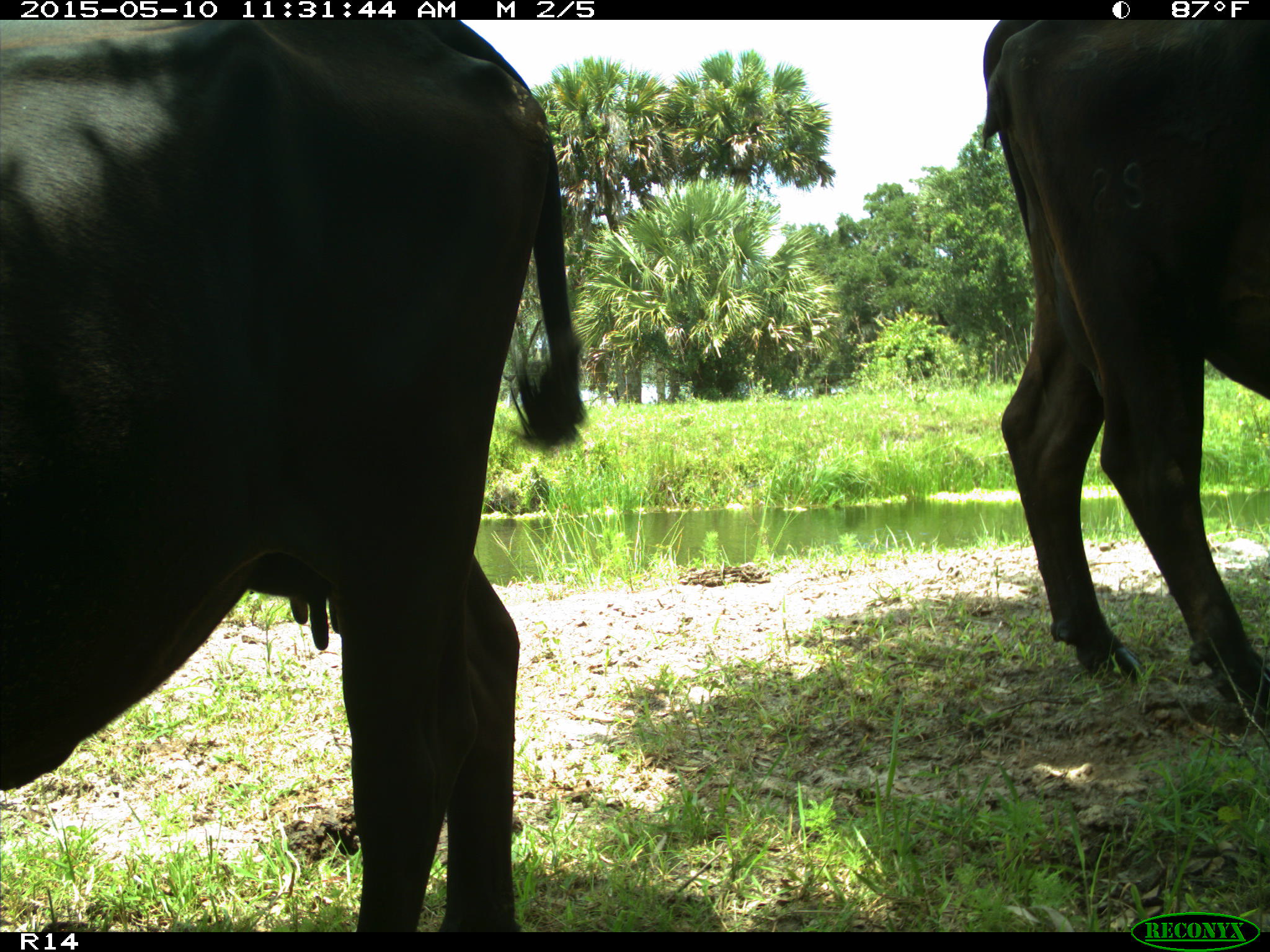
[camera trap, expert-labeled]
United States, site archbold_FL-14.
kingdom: Animalia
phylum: Chordata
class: Mammalia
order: Artiodactyla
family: Bovidae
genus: Bos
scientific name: Bos taurus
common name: domestic cow